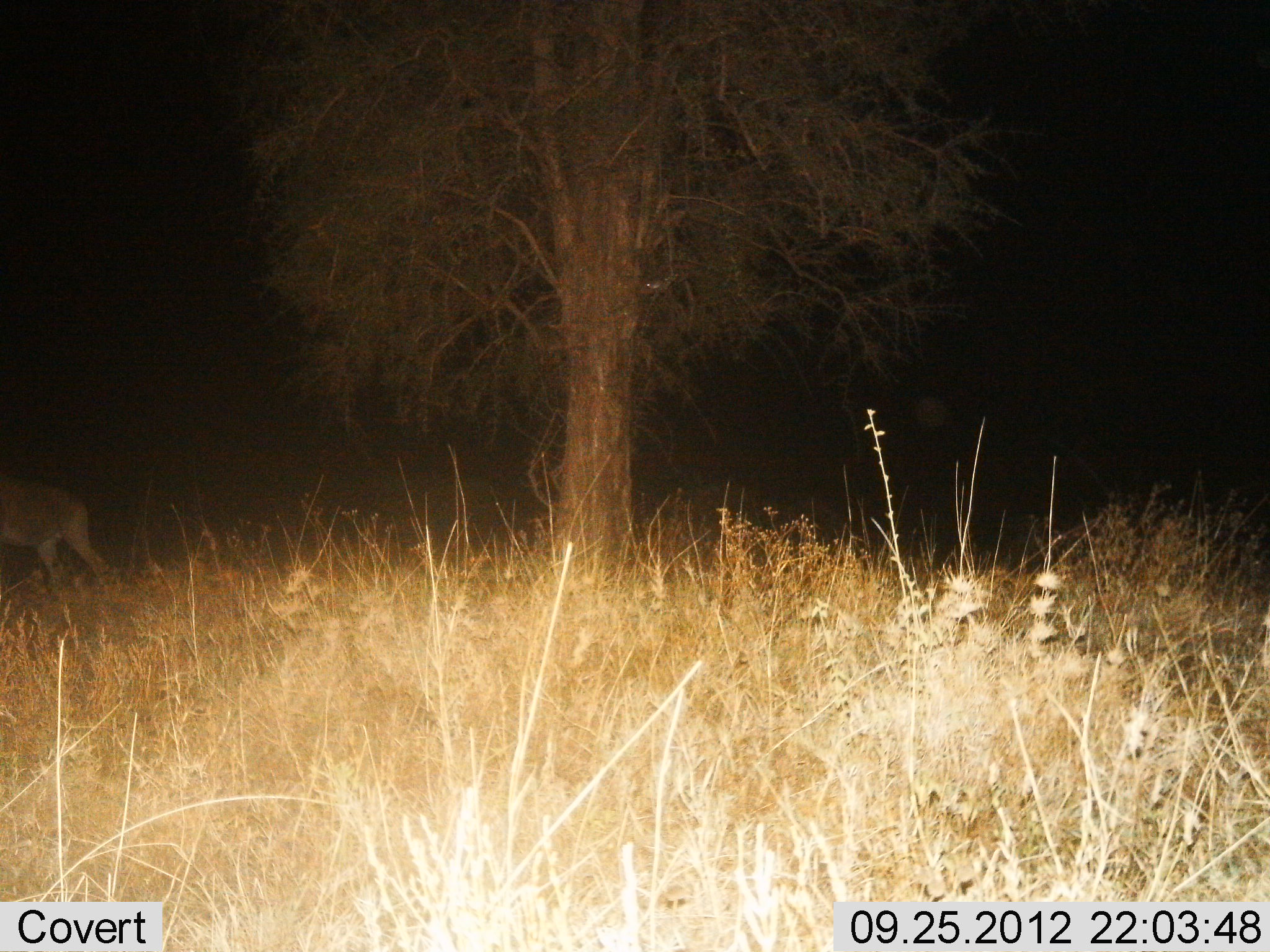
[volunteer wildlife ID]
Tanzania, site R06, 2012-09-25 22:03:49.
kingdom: Animalia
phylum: Chordata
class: Mammalia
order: Artiodactyla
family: Bovidae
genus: Alcelaphus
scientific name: Alcelaphus buselaphus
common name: hartebeest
Hartebeest (Alcelaphus buselaphus), count 1. Behavior (volunteer vote fractions): standing 22%, resting 0%, moving 78%, interacting 0%. Young present (vote fraction): 0%. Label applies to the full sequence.